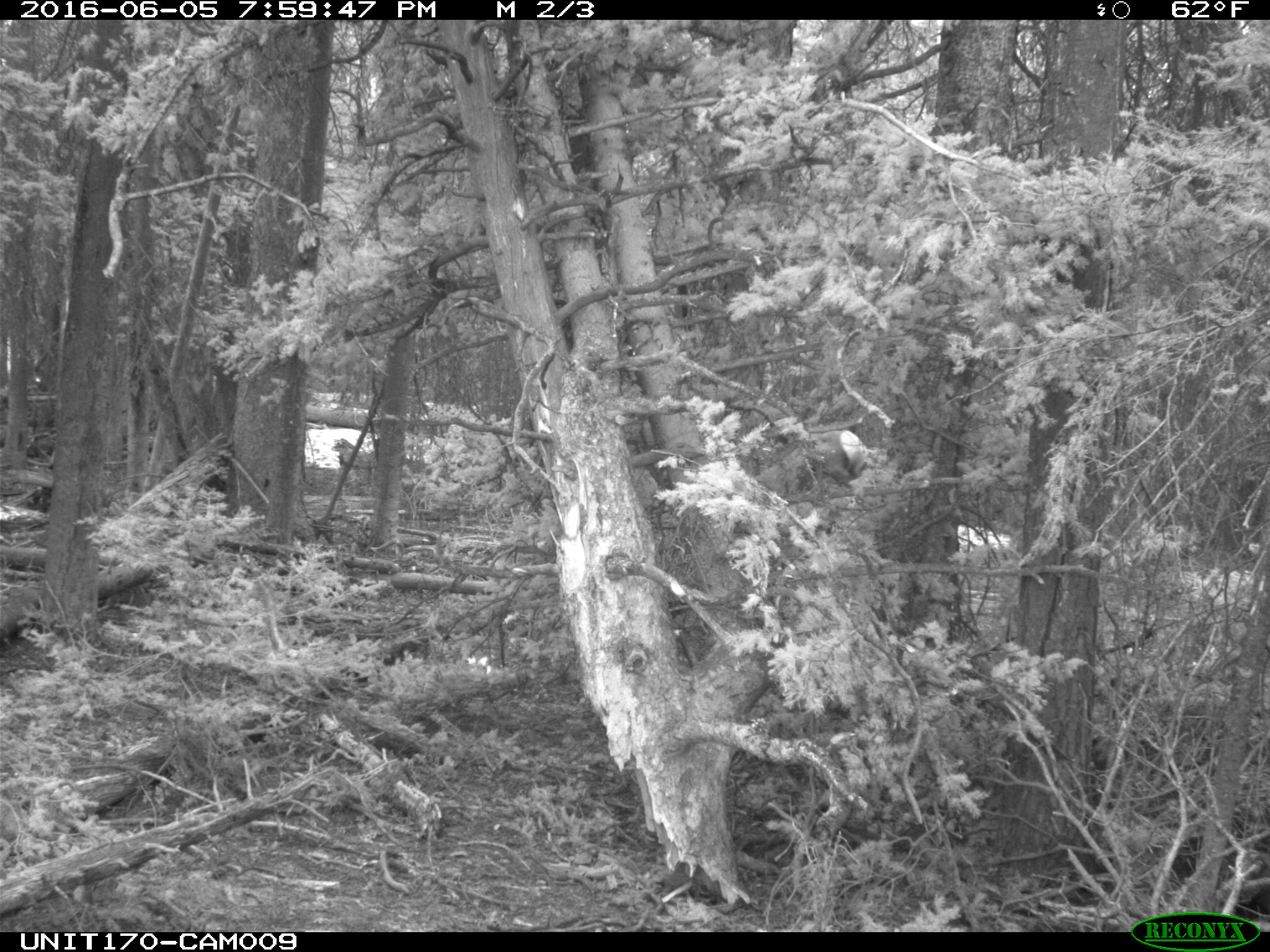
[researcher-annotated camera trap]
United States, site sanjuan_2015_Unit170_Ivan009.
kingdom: Animalia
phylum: Chordata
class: Mammalia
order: Artiodactyla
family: Cervidae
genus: Cervus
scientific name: Cervus elaphus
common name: red deer